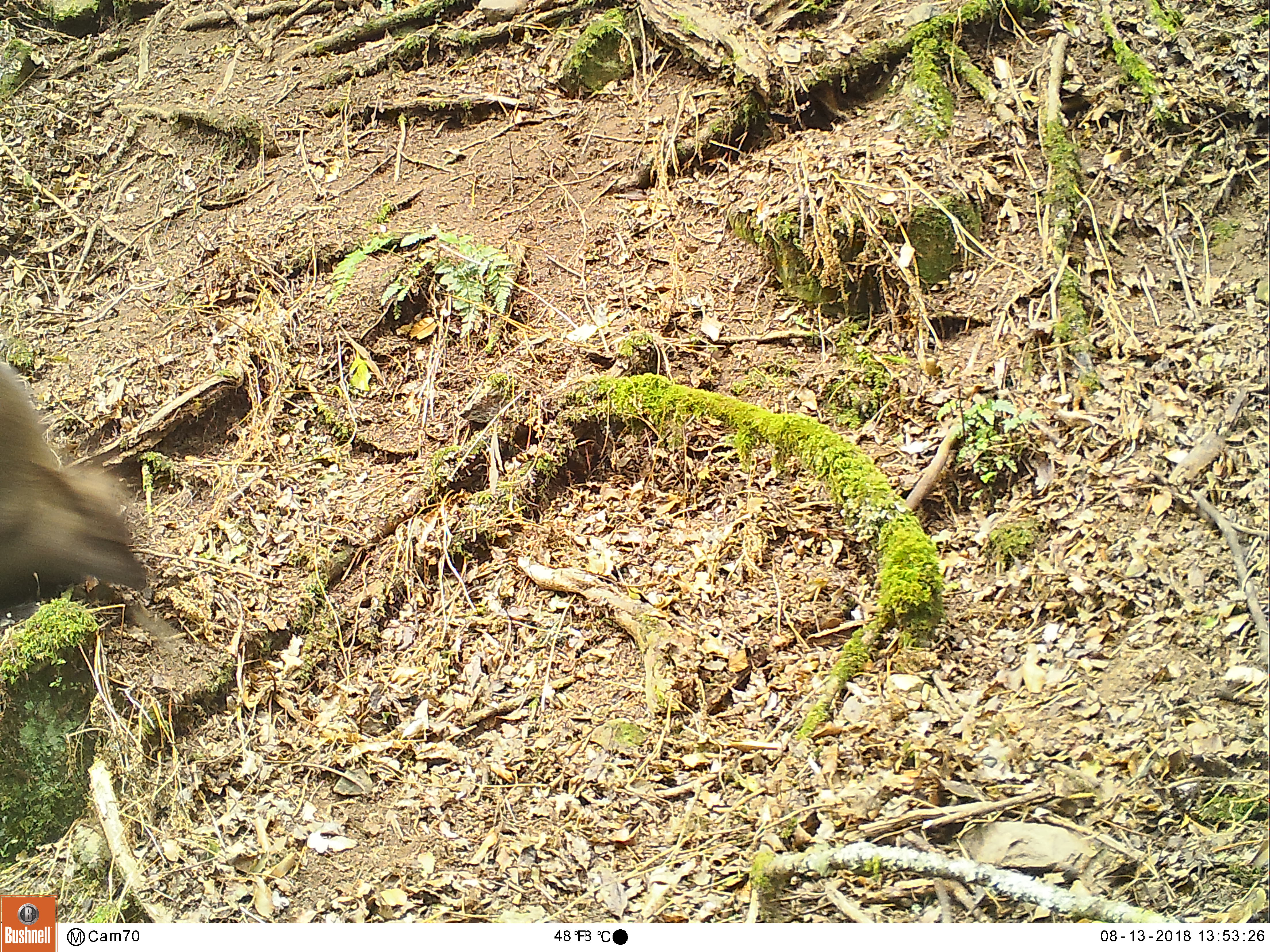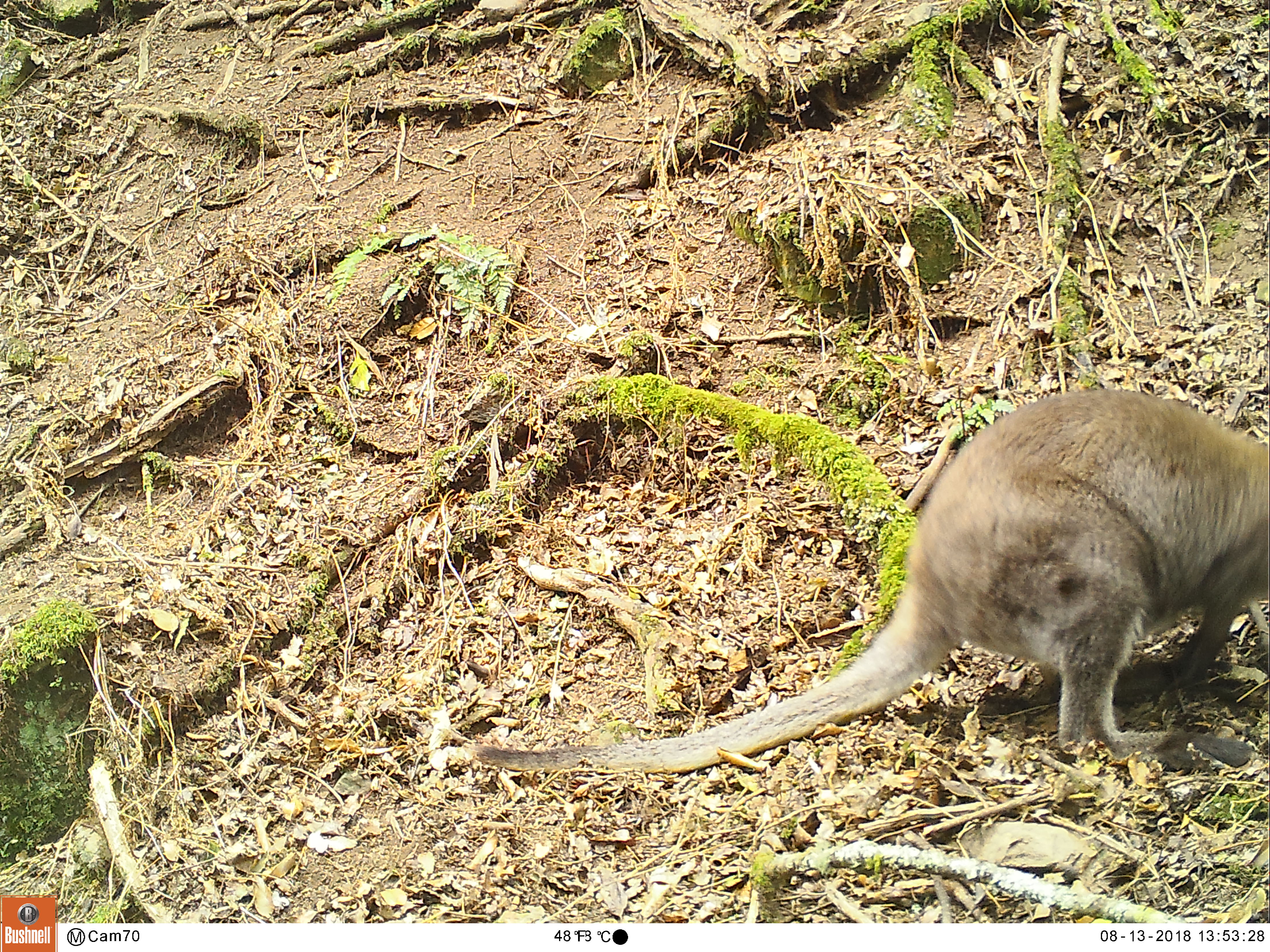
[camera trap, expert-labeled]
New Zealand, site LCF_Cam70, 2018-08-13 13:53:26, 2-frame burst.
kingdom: Animalia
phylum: Chordata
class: Mammalia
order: Diprotodontia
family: Macropodidae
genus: Notamacropus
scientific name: Notamacropus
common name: wallaby